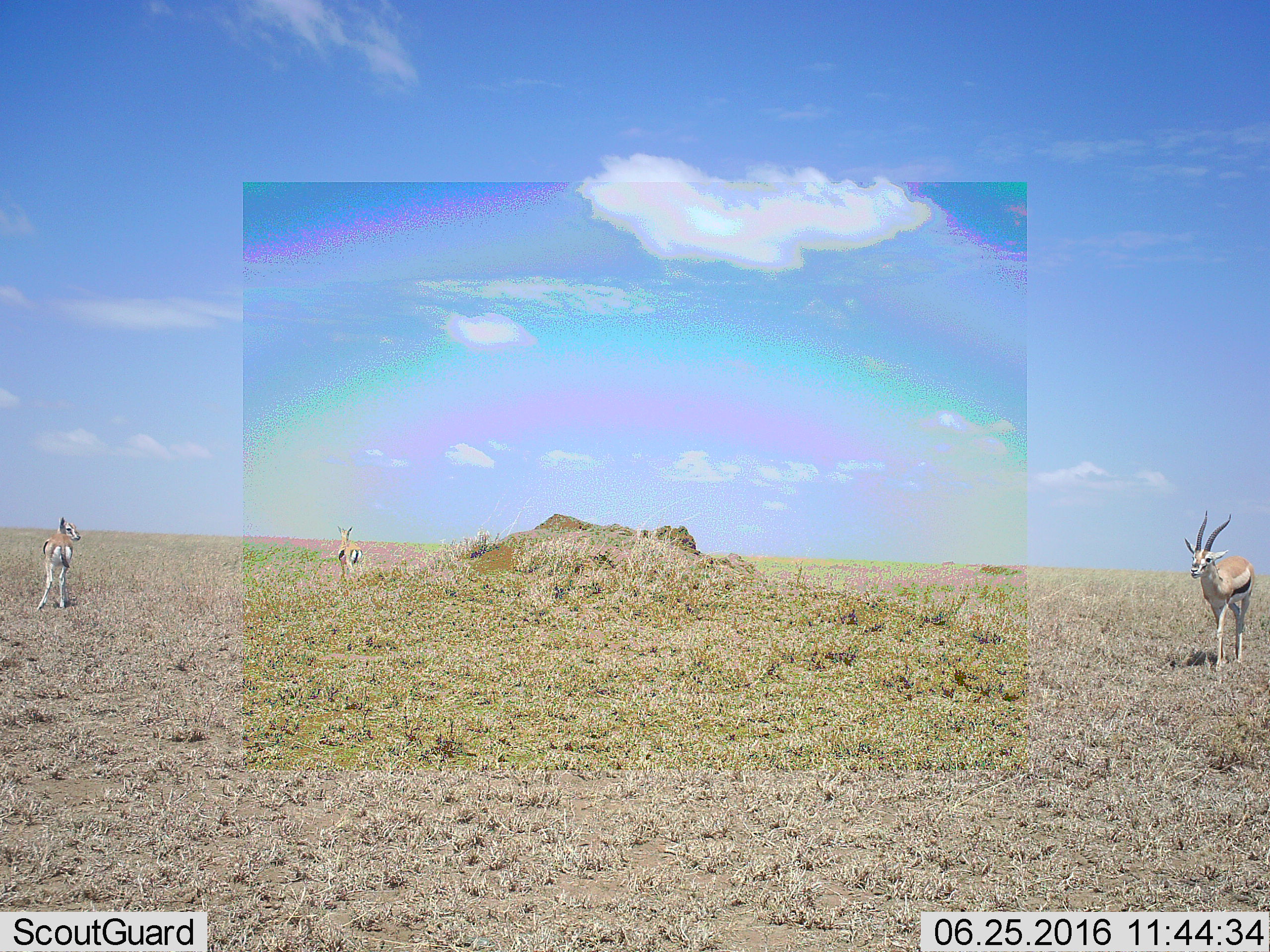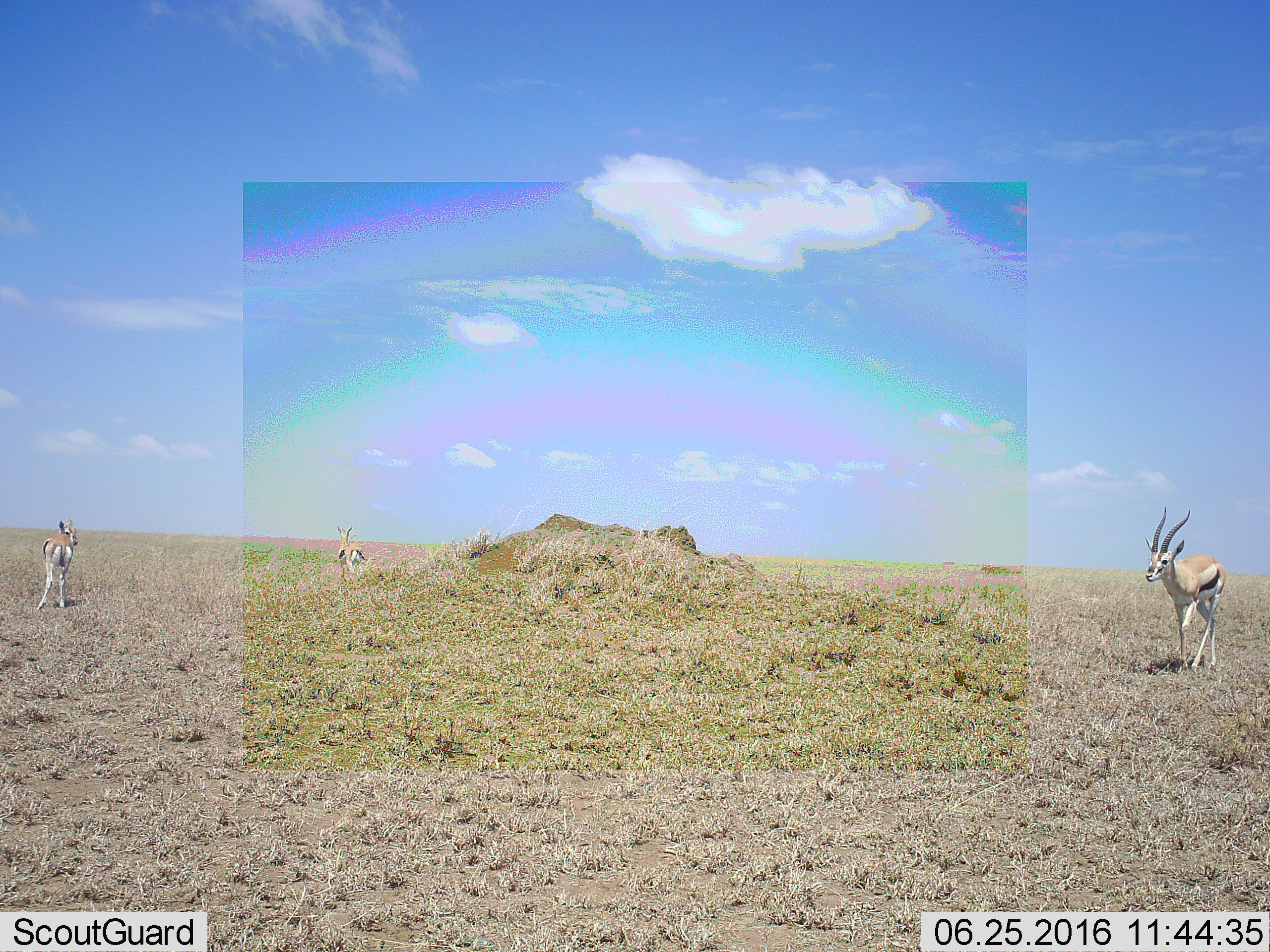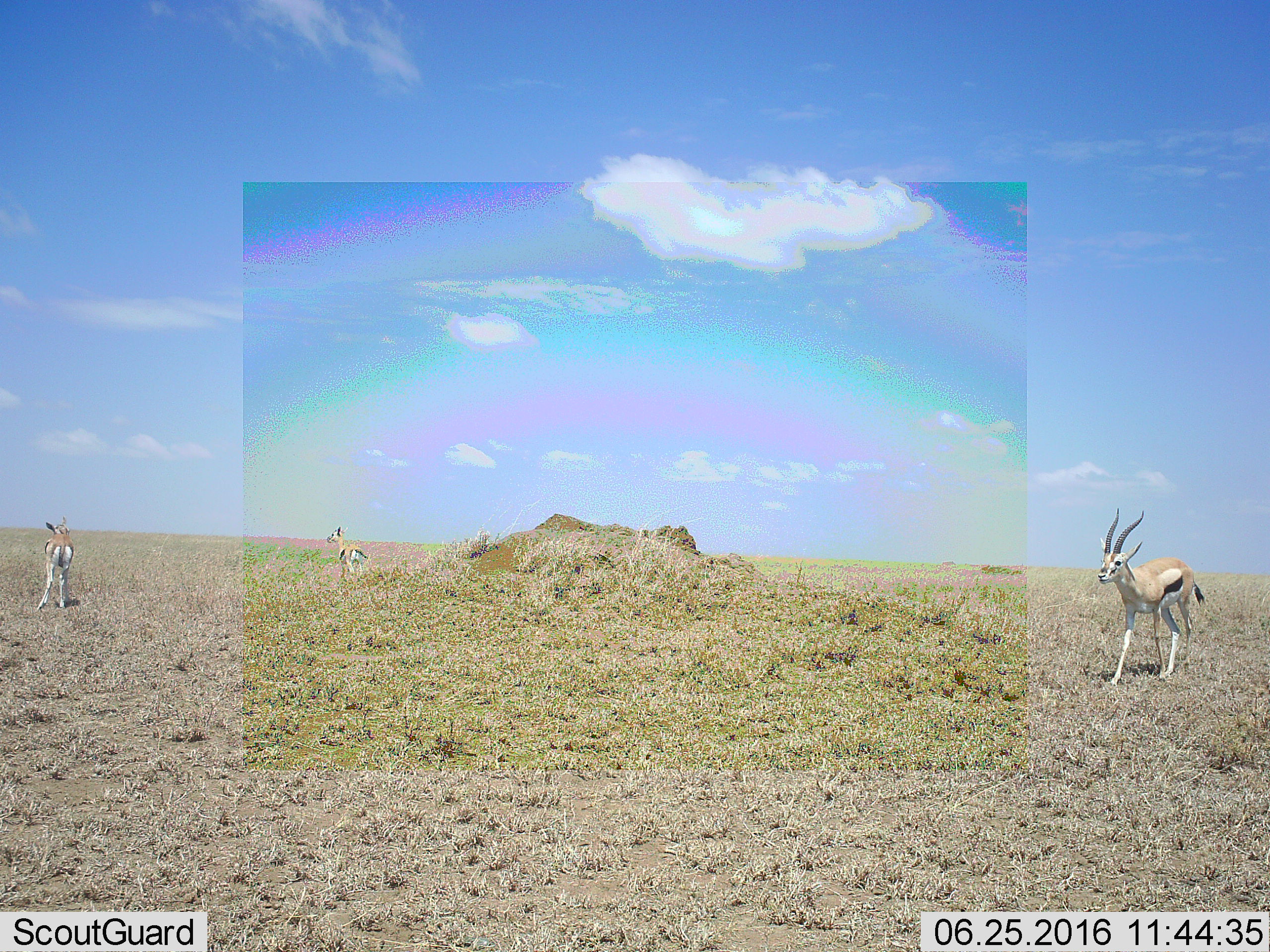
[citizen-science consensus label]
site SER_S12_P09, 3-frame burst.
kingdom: Animalia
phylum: Chordata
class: Mammalia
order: Artiodactyla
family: Bovidae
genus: Eudorcas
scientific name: Eudorcas thomsonii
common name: thomson's gazelle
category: gazellethomsons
Gazellethomsons (thomson's gazelle) (Eudorcas thomsonii), count 3. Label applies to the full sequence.